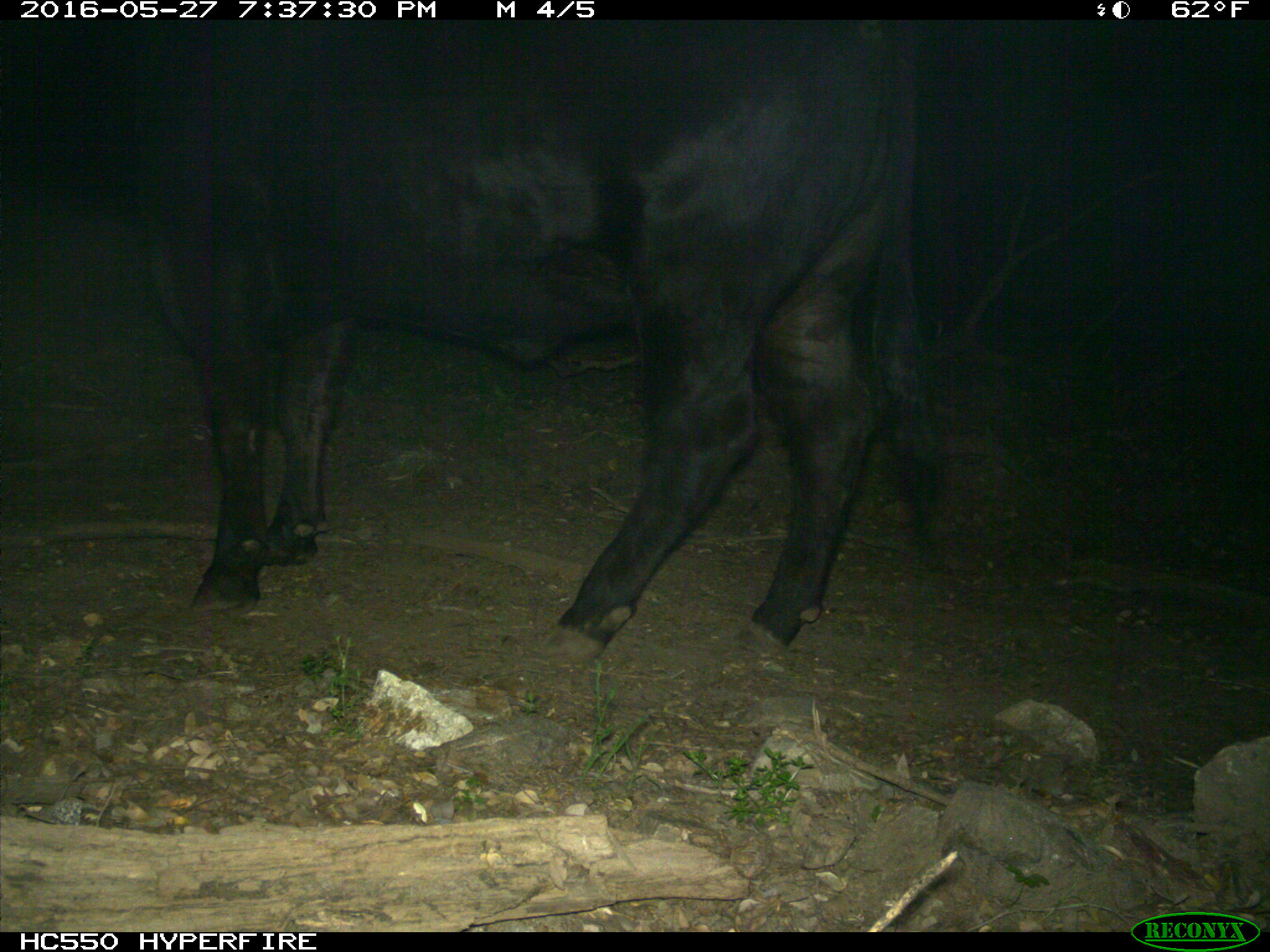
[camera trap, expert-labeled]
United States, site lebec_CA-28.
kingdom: Animalia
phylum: Chordata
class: Mammalia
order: Artiodactyla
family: Bovidae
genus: Bos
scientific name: Bos taurus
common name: domestic cow